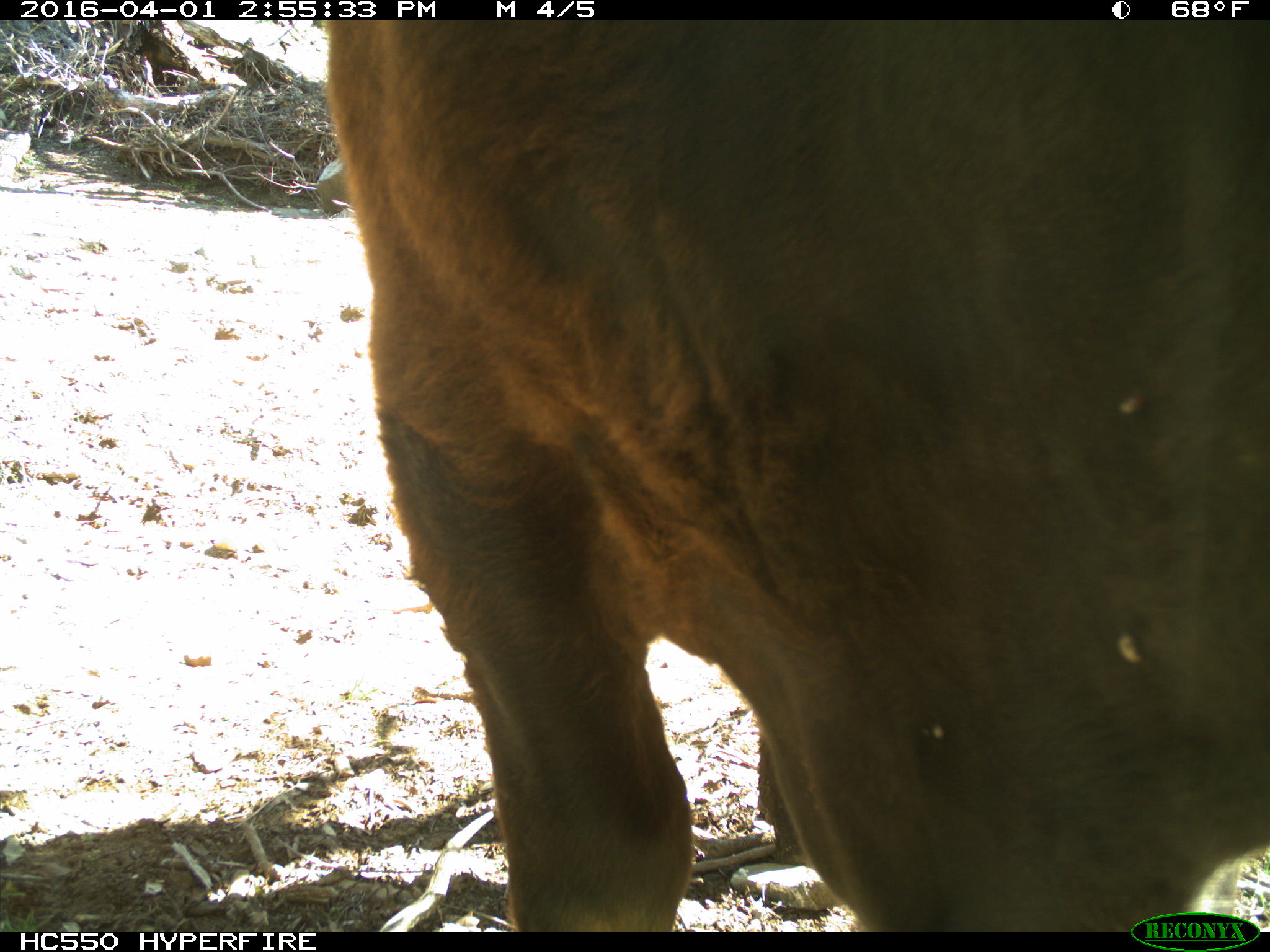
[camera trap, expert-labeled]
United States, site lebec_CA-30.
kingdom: Animalia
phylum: Chordata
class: Mammalia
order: Artiodactyla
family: Bovidae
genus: Bos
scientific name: Bos taurus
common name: domestic cow